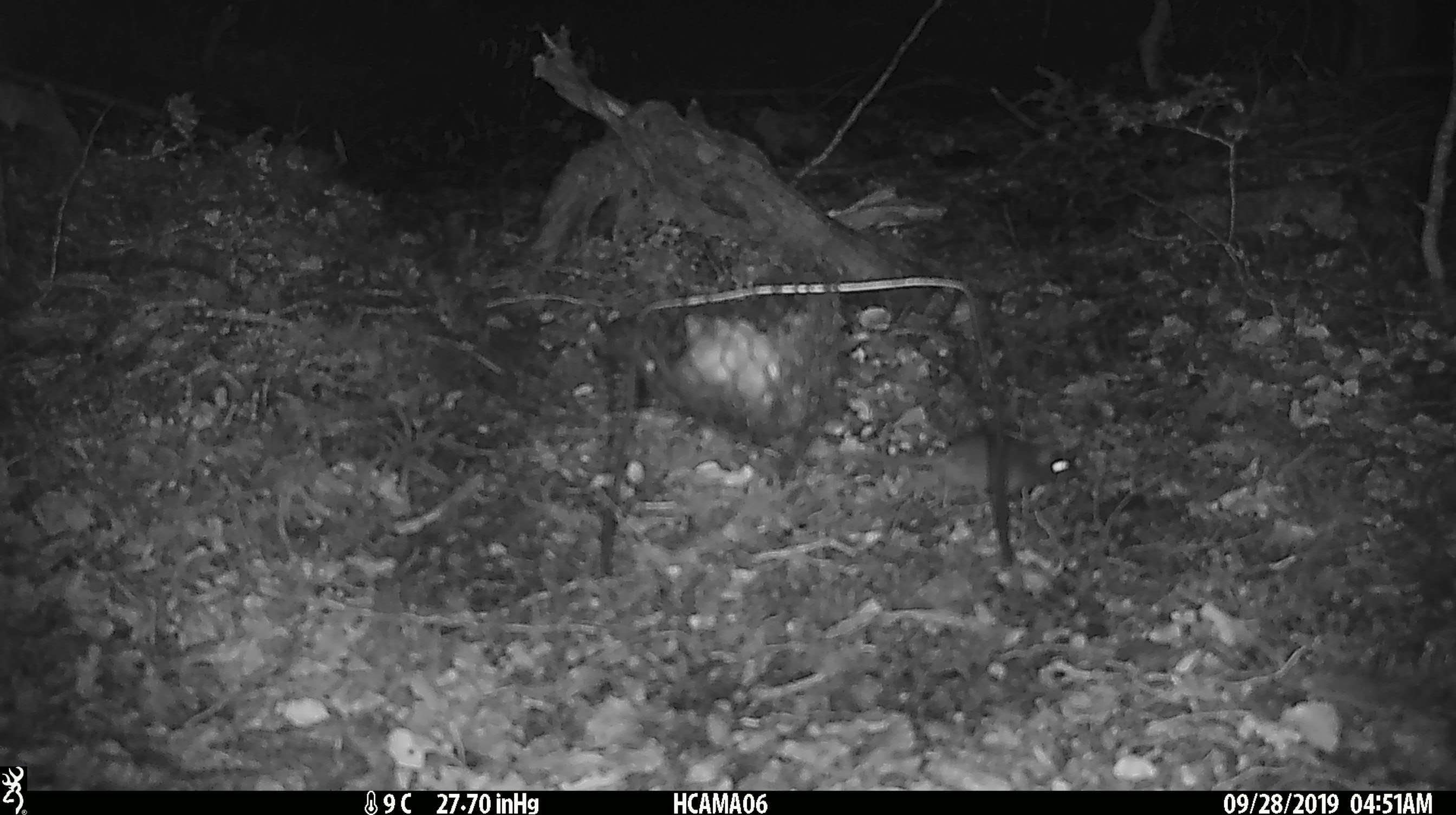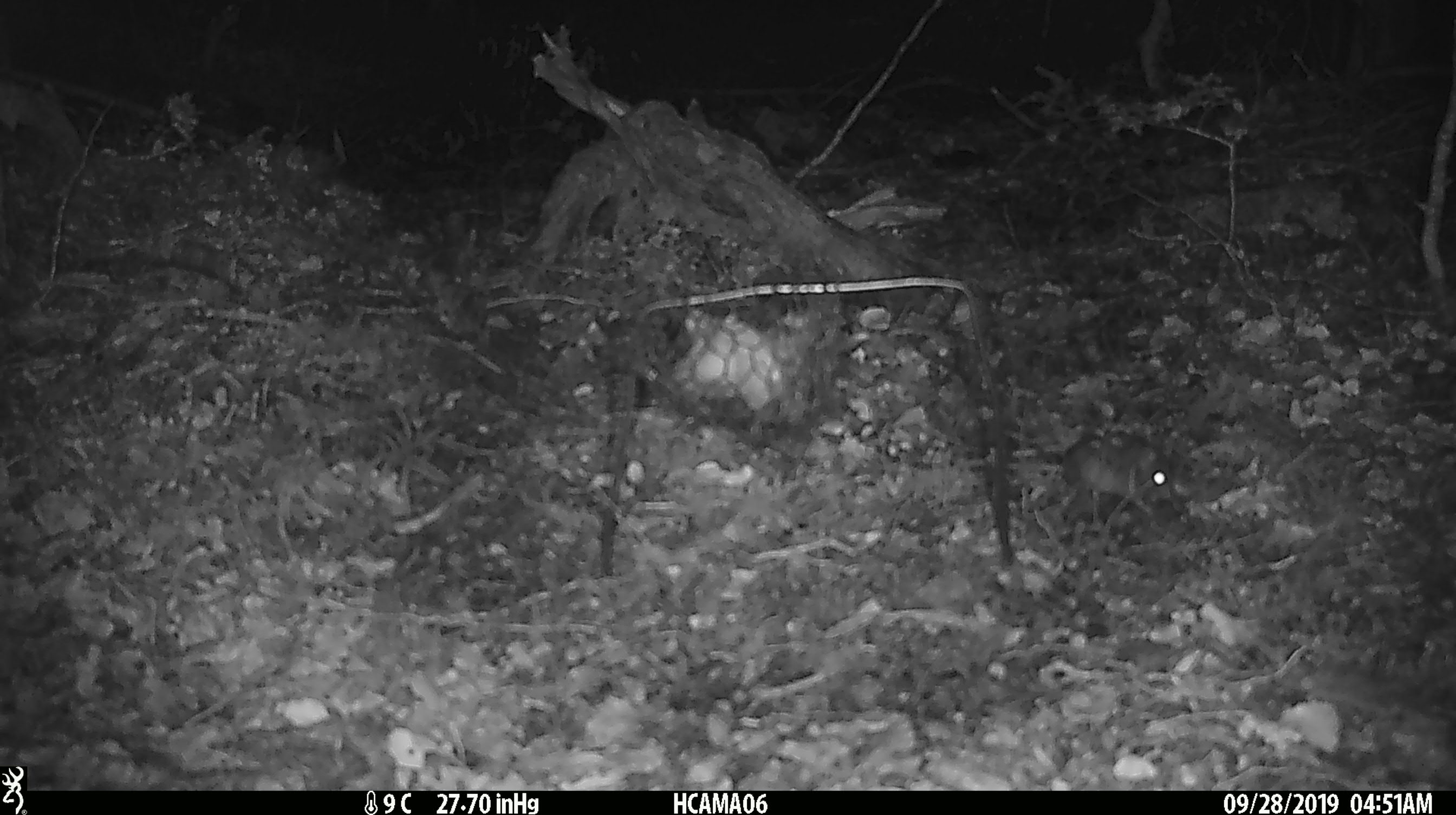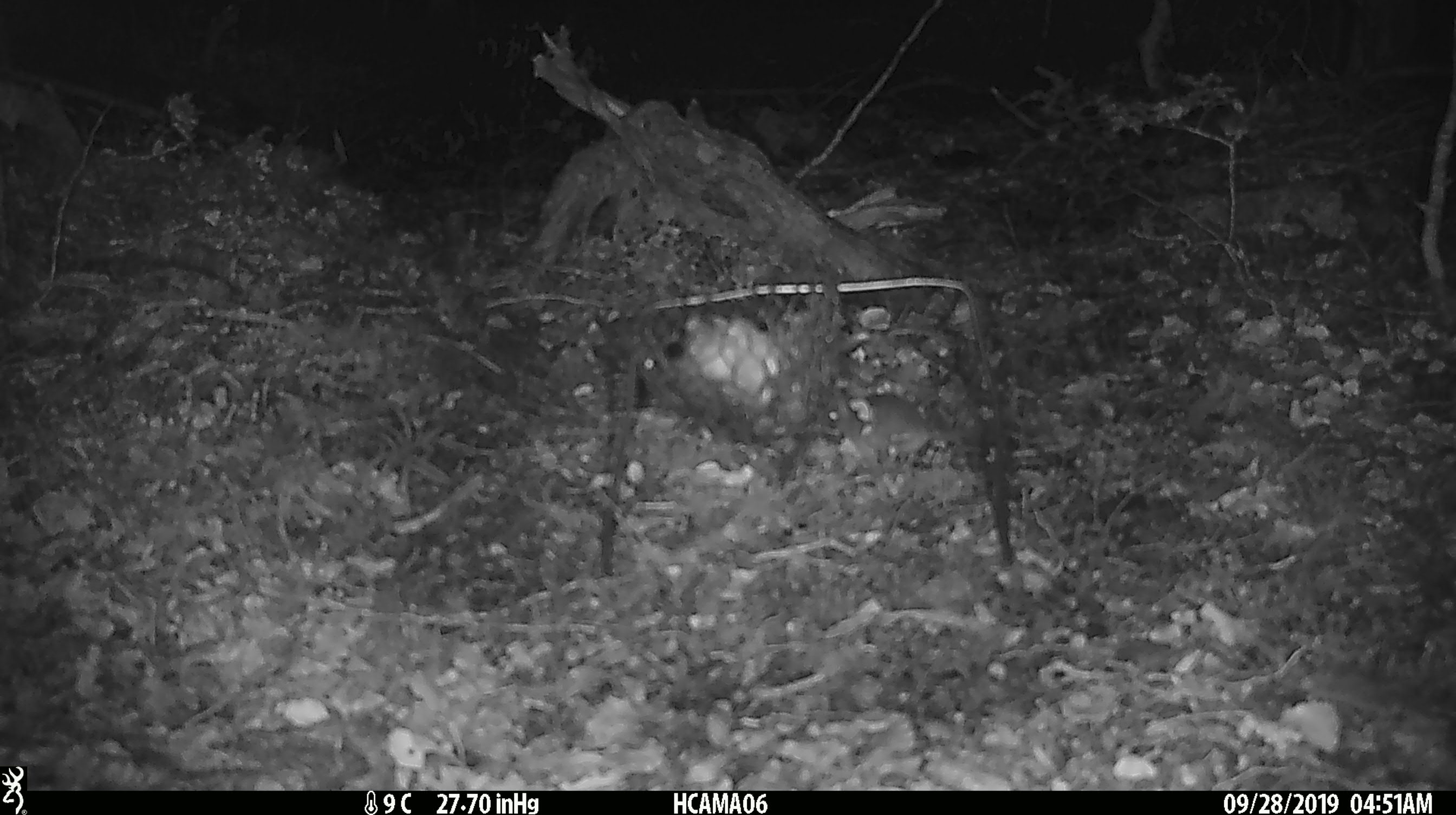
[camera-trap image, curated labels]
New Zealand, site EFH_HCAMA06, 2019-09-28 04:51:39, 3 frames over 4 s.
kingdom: Animalia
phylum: Chordata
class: Mammalia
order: Rodentia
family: Muridae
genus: Mus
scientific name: Mus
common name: mouse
Mouse (Mus).